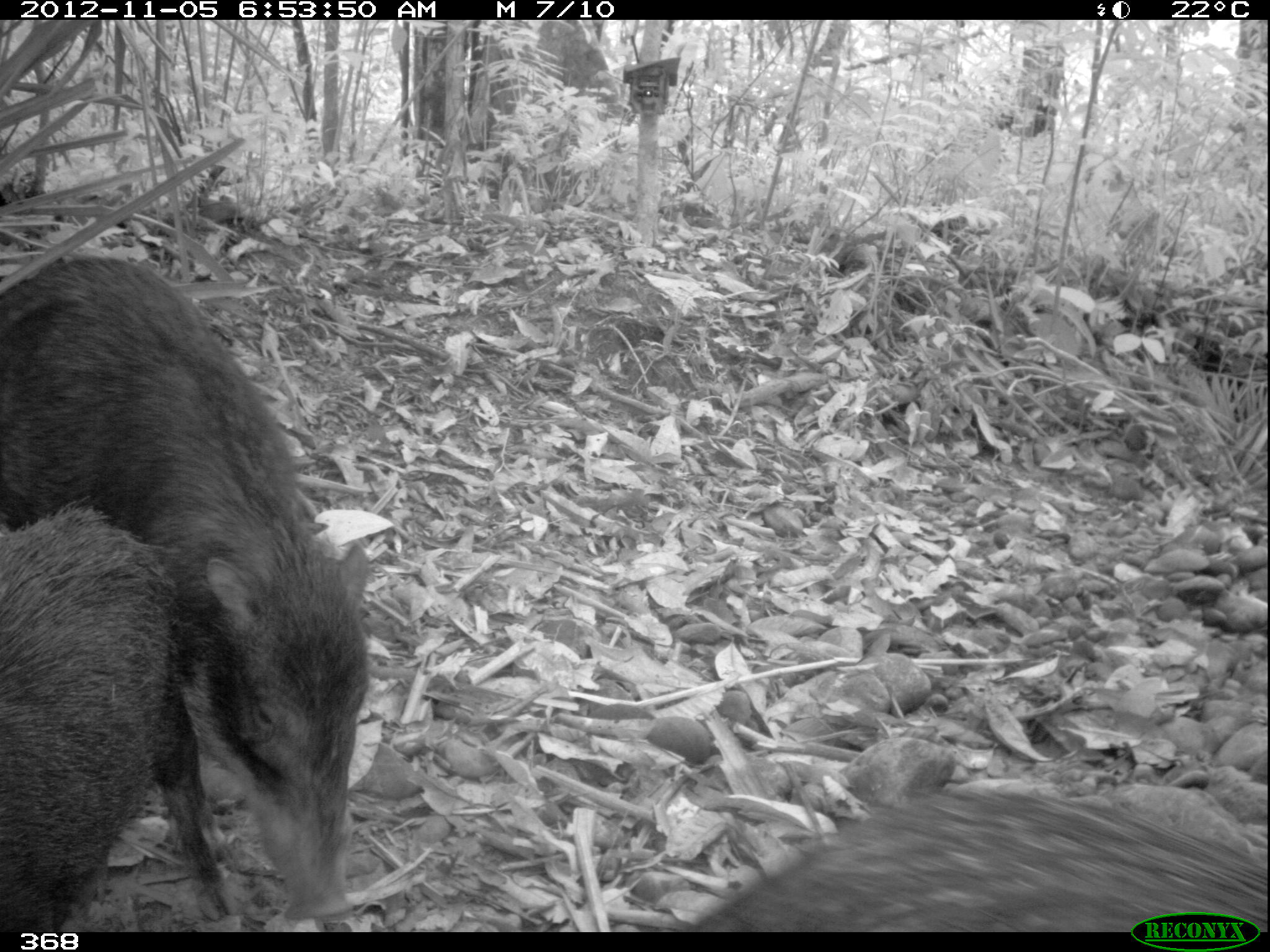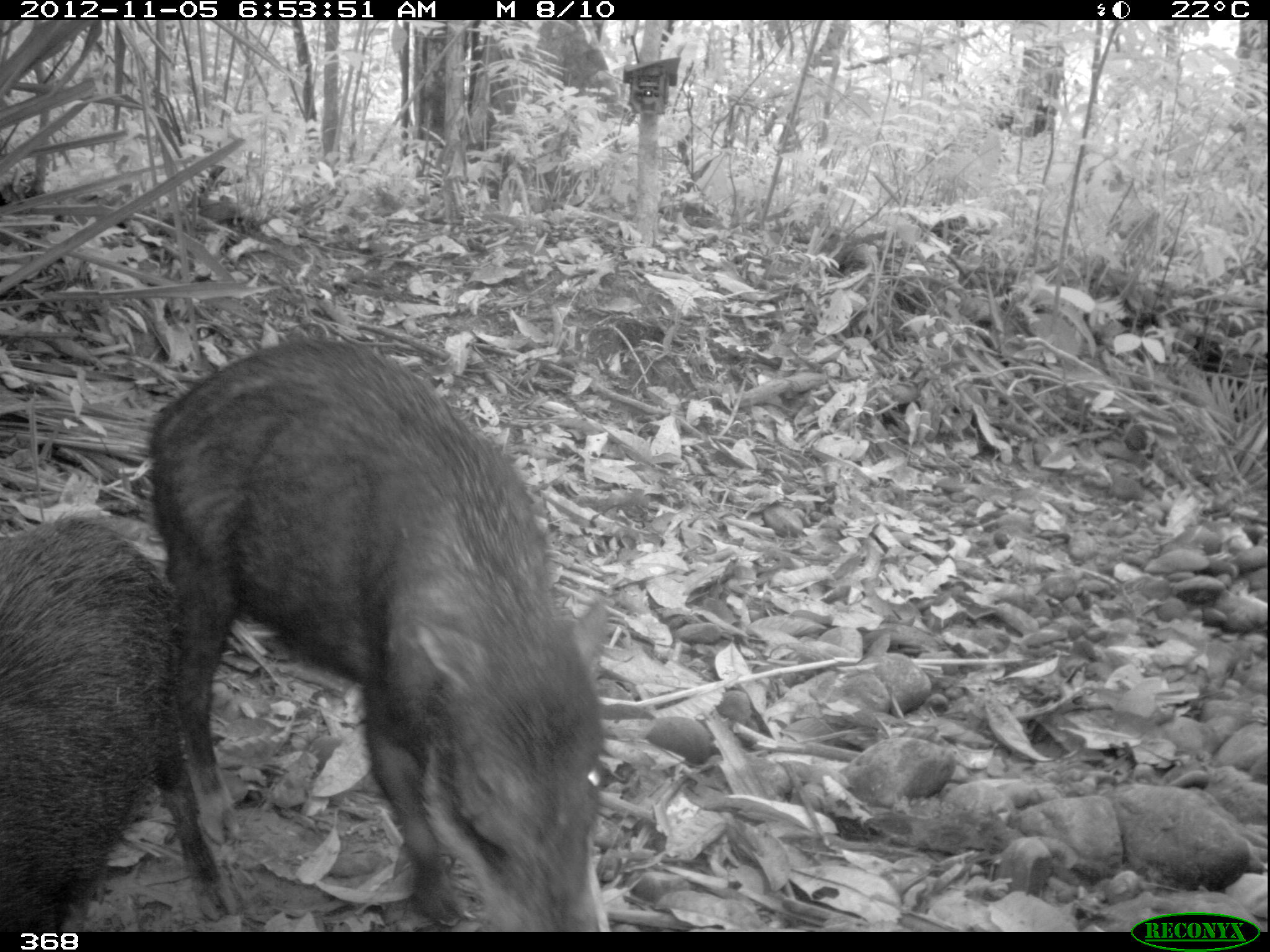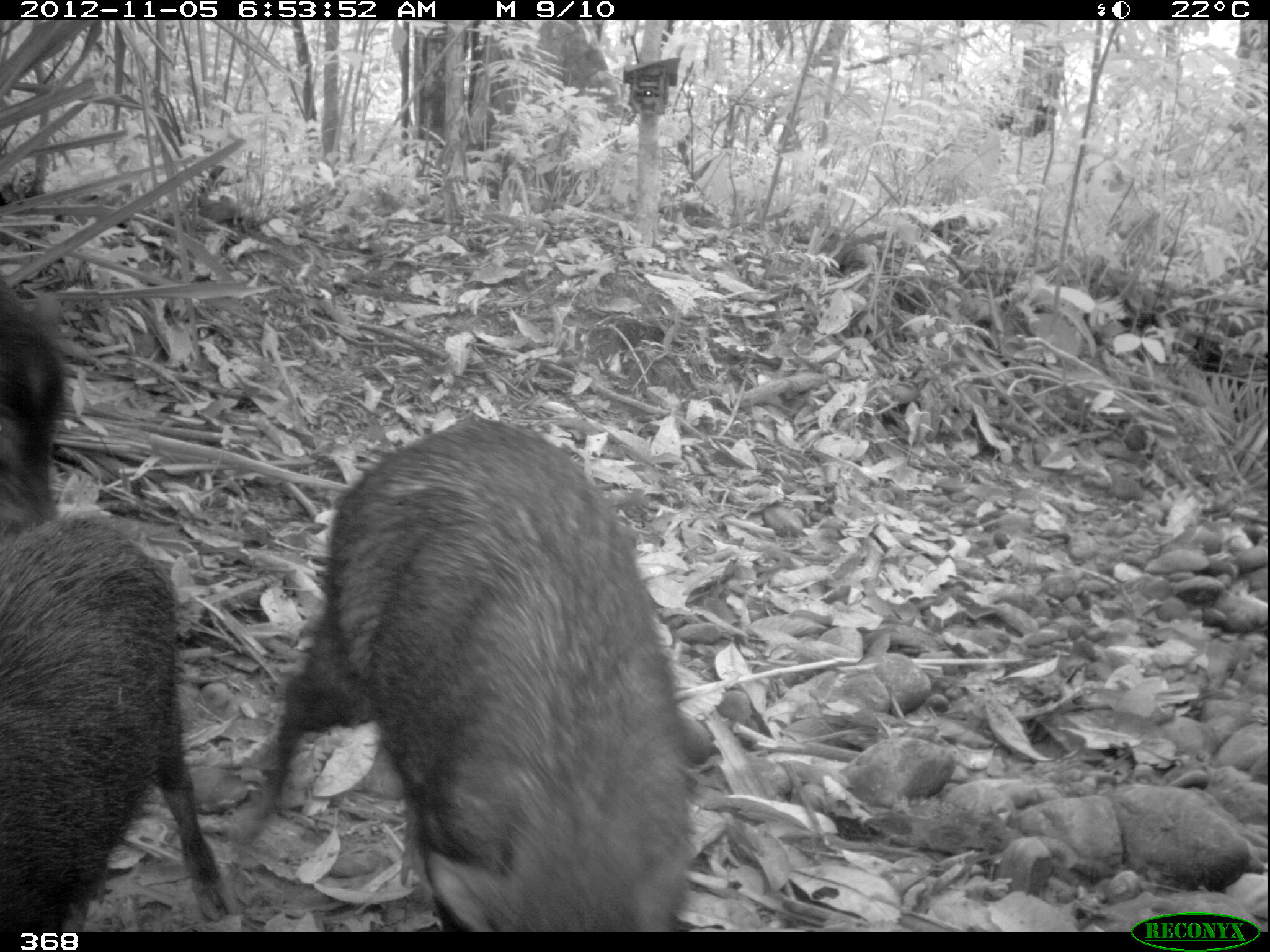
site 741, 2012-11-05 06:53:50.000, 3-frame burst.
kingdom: Animalia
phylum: Chordata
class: Mammalia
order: Artiodactyla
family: Tayassuidae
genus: Tayassu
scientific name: Tayassu pecari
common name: white-lipped peccary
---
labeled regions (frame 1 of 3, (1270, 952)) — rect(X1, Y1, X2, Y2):
tayassu pecari: rect(0, 253, 379, 922); rect(0, 498, 230, 930); rect(680, 784, 1270, 931)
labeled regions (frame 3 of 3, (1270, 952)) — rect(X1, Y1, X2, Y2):
tayassu pecari: rect(228, 412, 711, 931); rect(0, 507, 233, 931); rect(0, 270, 71, 525)